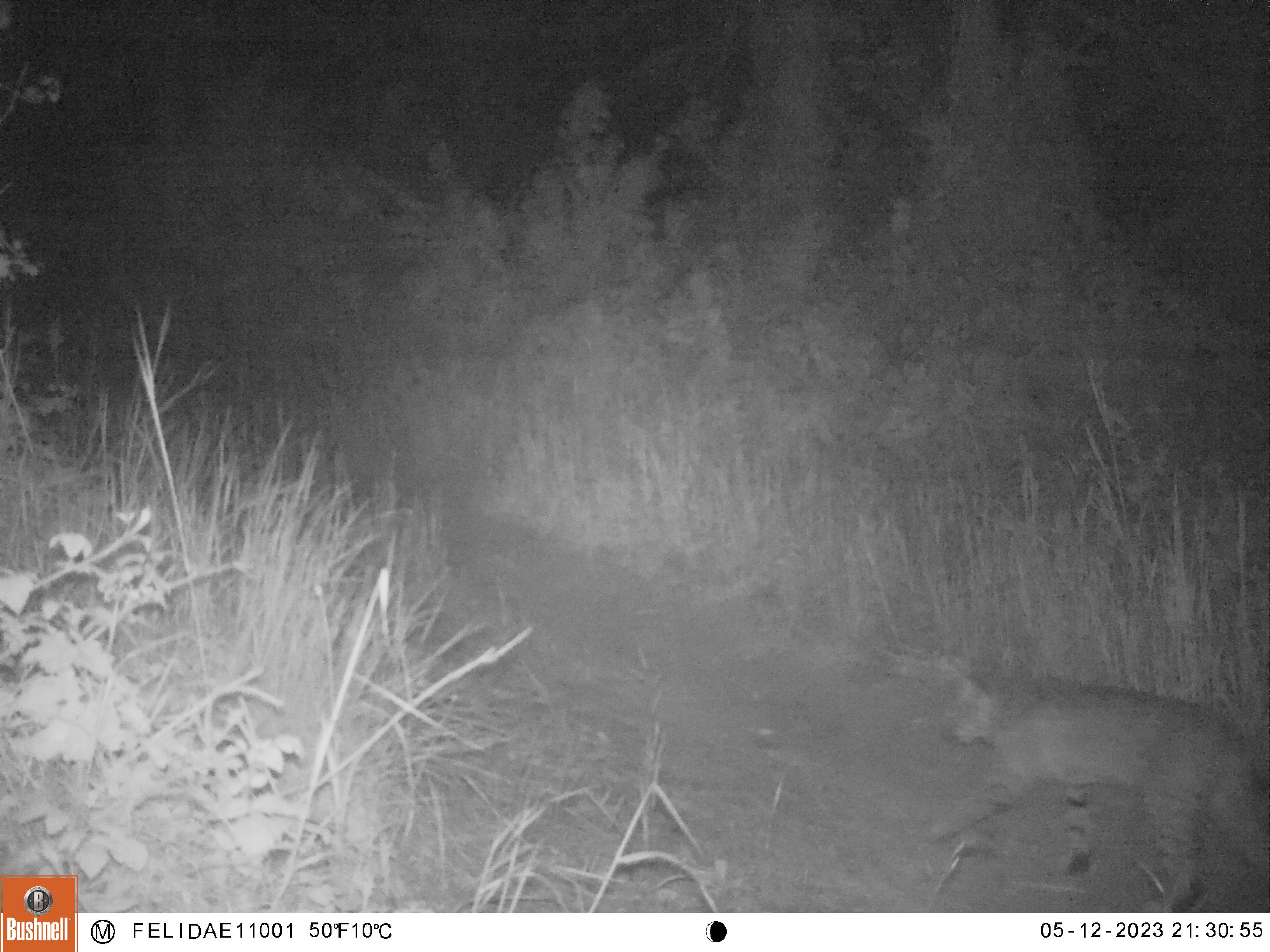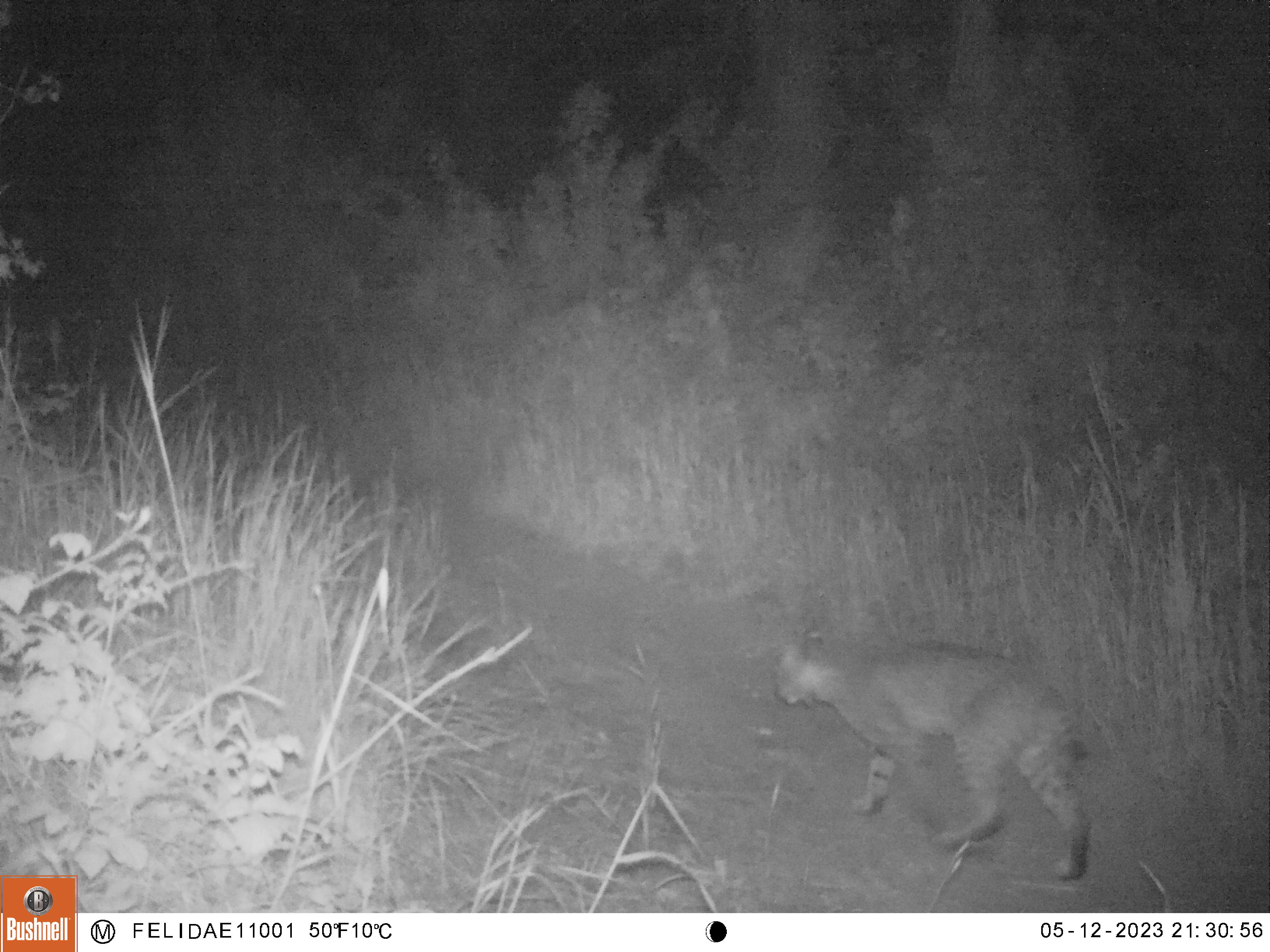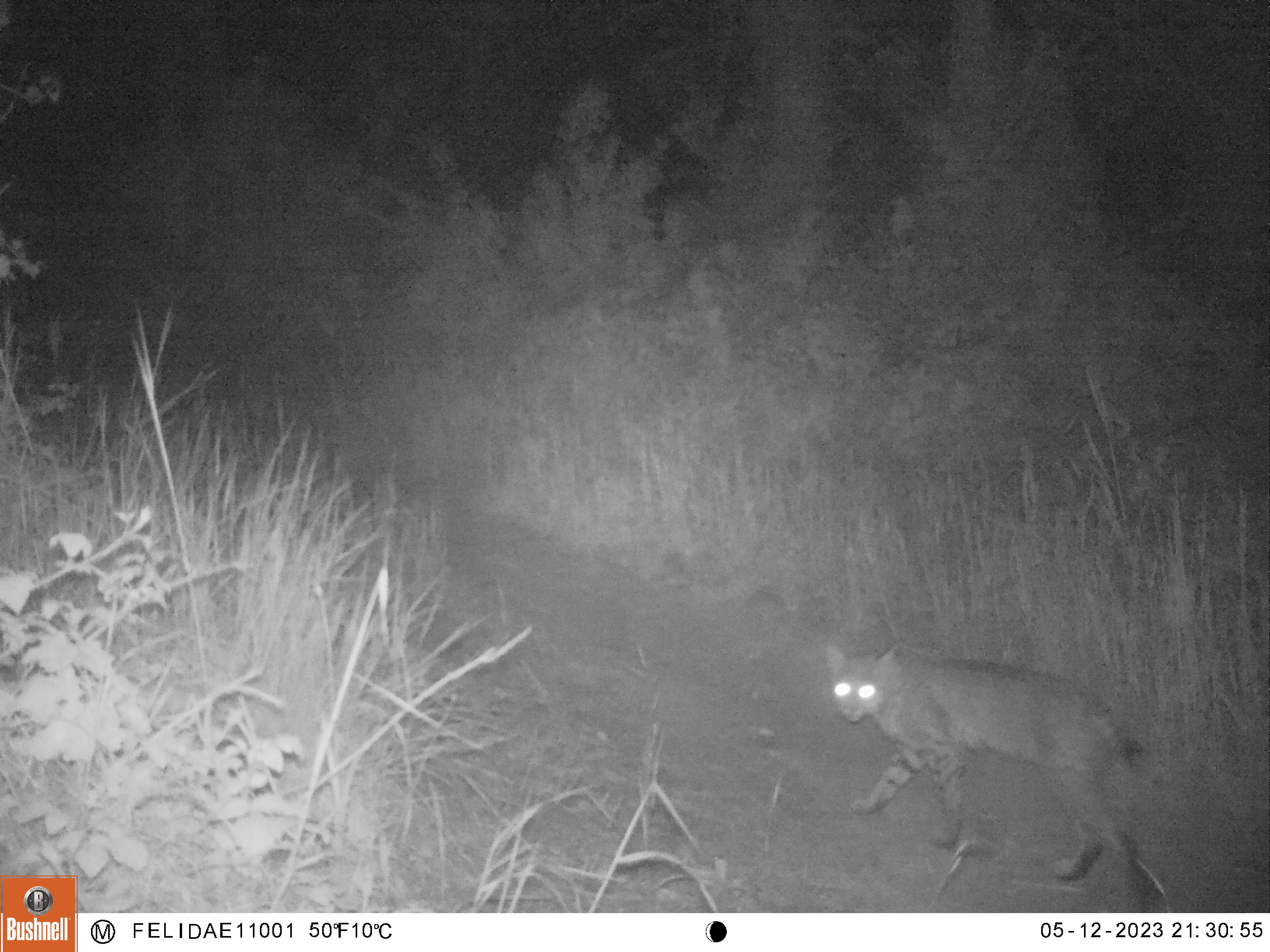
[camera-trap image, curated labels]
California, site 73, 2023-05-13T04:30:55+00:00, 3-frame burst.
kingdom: Animalia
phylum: Chordata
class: Mammalia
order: Carnivora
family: Felidae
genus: Lynx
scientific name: Lynx rufus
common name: bobcat